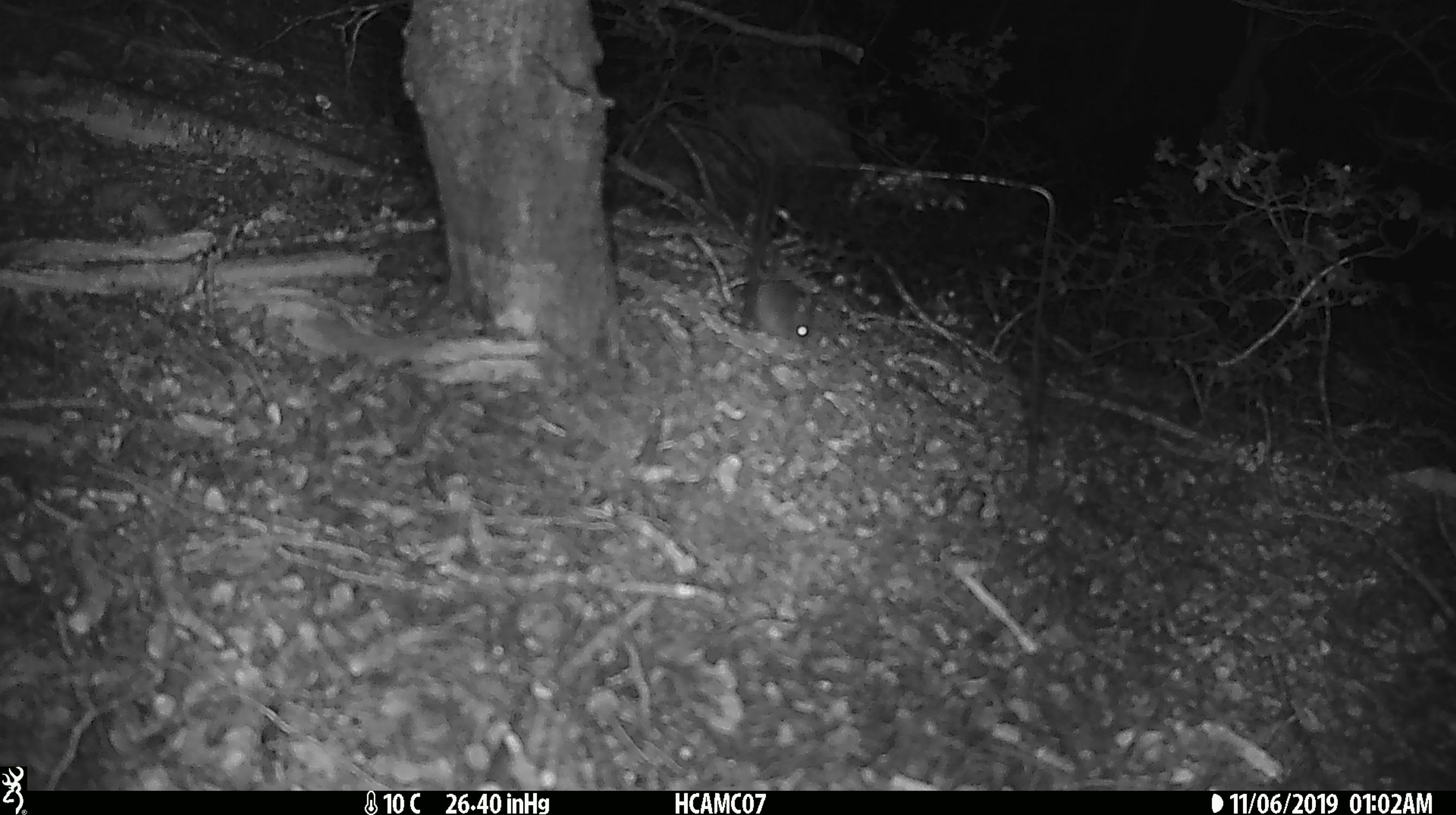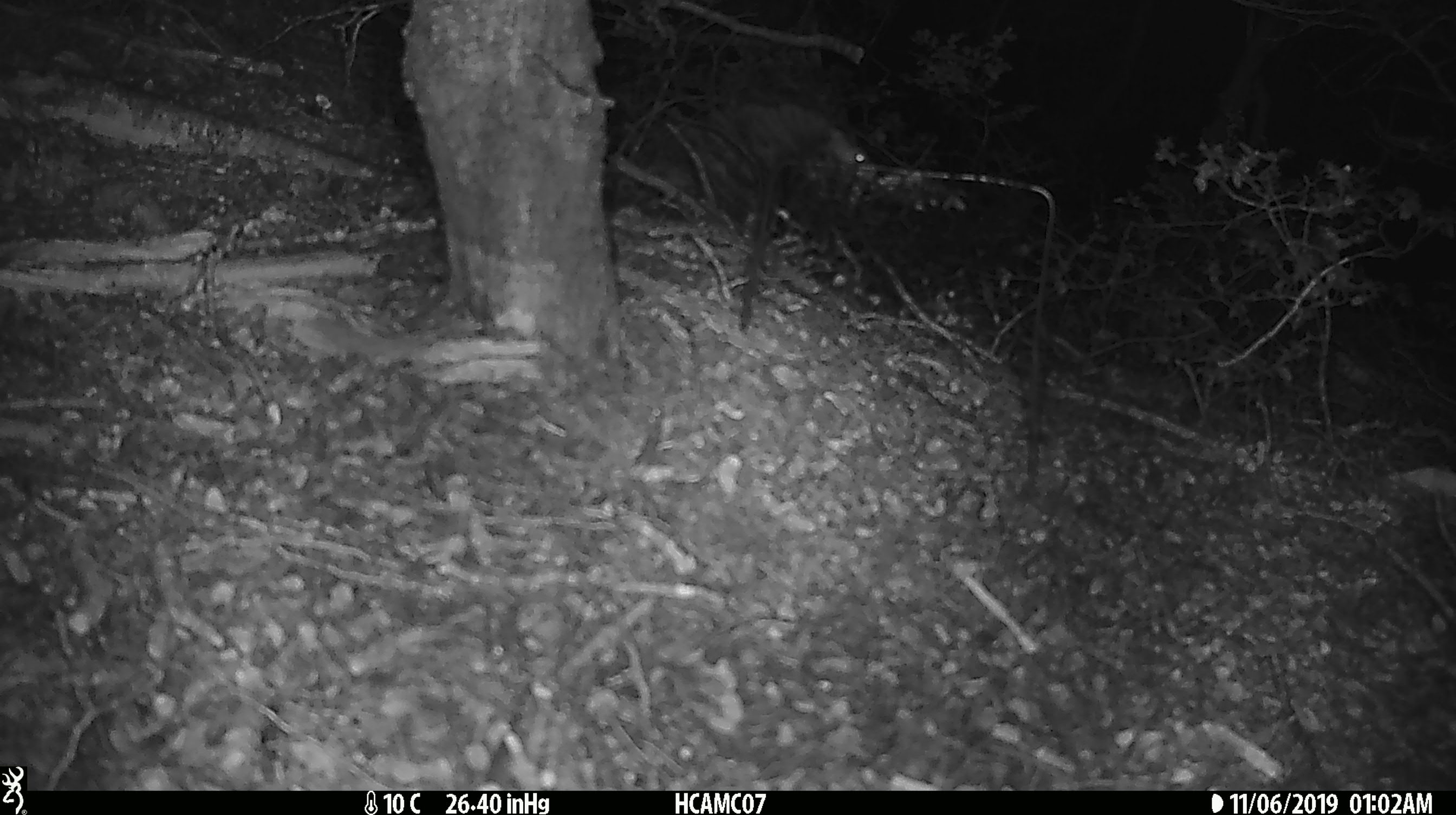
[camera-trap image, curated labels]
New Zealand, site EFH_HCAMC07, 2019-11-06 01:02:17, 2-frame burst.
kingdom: Animalia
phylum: Chordata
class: Mammalia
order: Rodentia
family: Muridae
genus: Mus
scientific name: Mus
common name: mouse